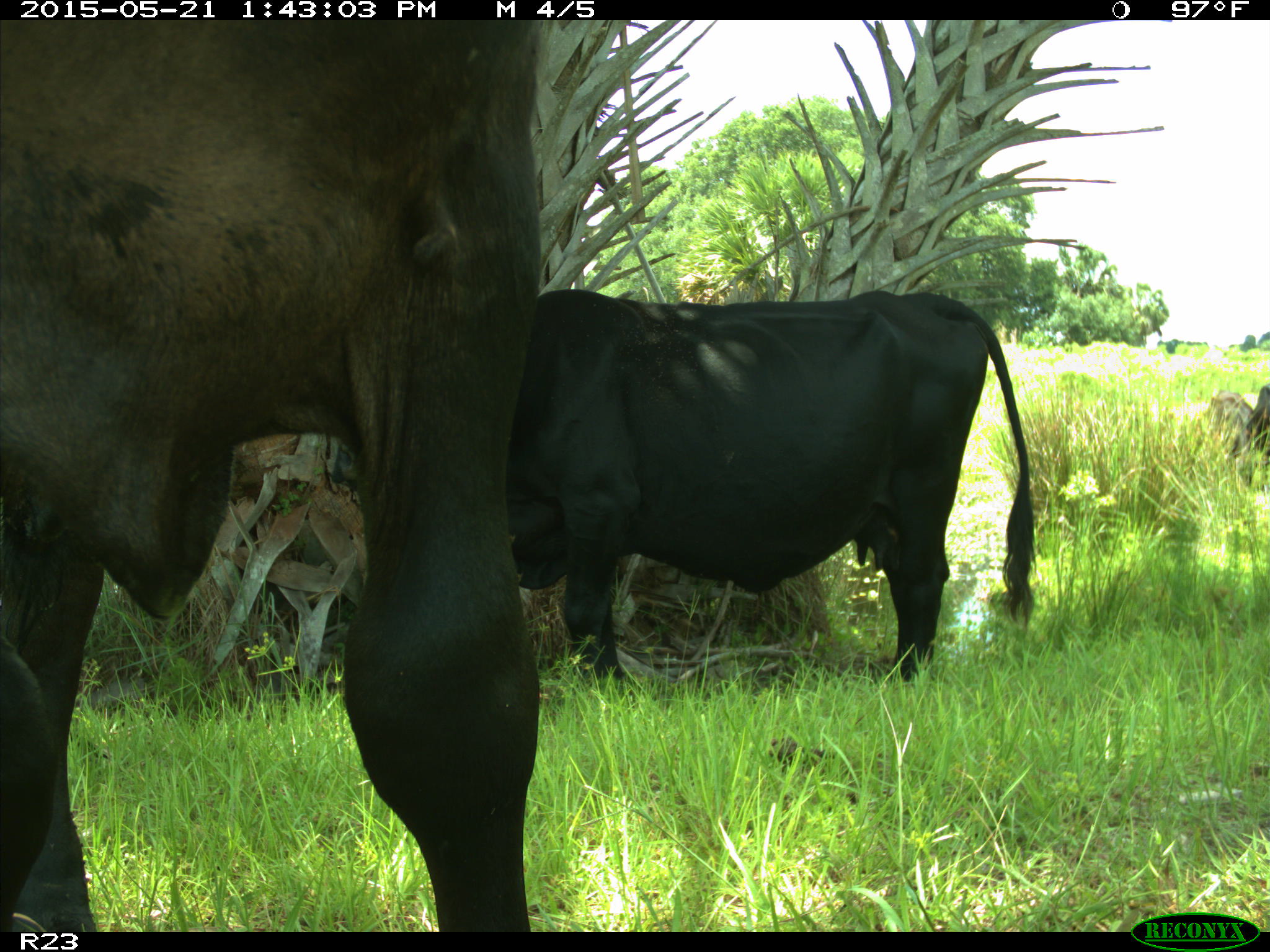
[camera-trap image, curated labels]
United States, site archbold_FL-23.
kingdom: Animalia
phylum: Chordata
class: Mammalia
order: Artiodactyla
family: Bovidae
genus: Bos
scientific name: Bos taurus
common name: domestic cow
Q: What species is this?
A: Bos taurus (domestic cow).